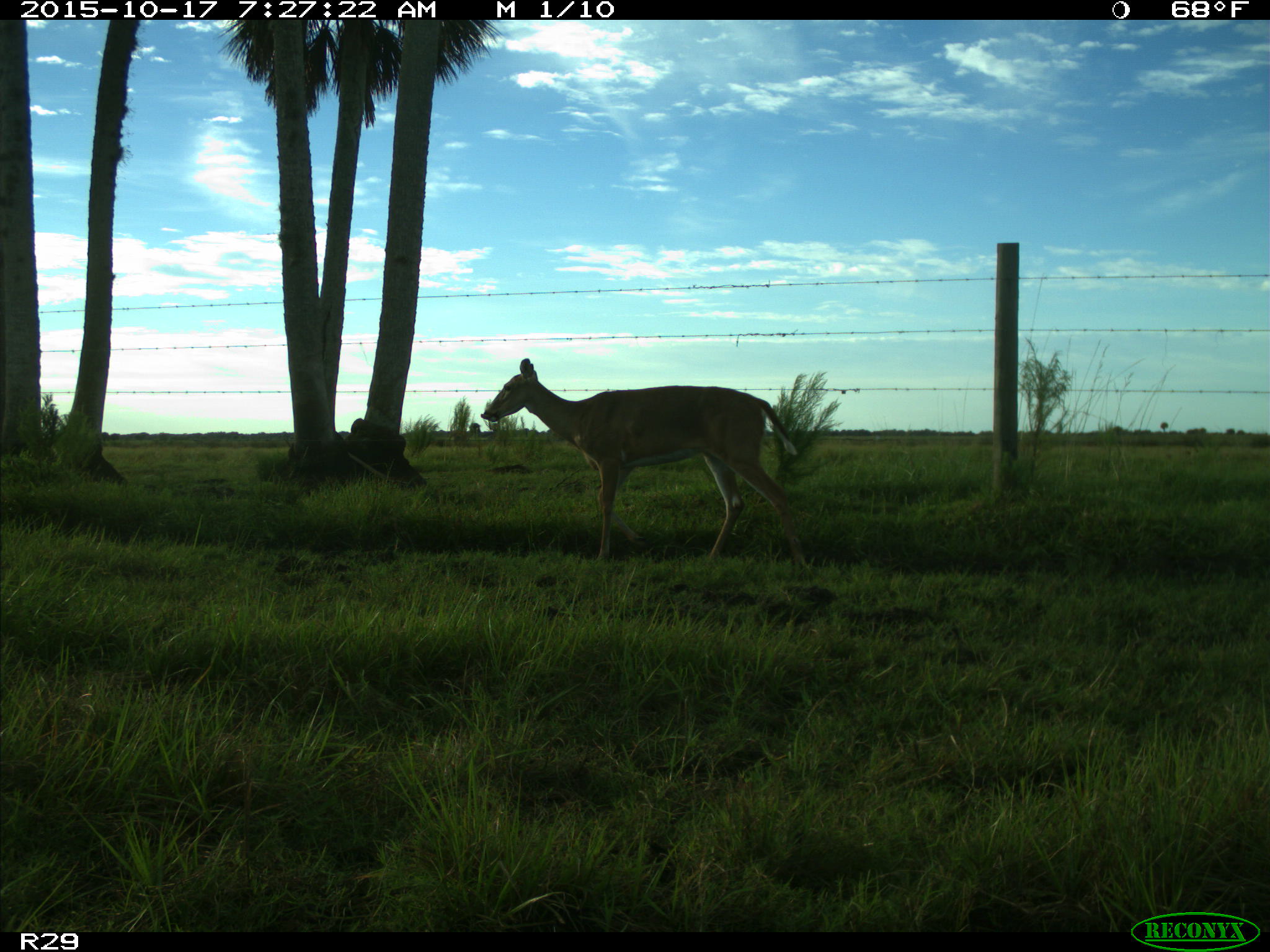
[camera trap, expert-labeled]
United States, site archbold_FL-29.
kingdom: Animalia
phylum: Chordata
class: Mammalia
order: Artiodactyla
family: Cervidae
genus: Odocoileus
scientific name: Odocoileus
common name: deer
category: unidentified deer